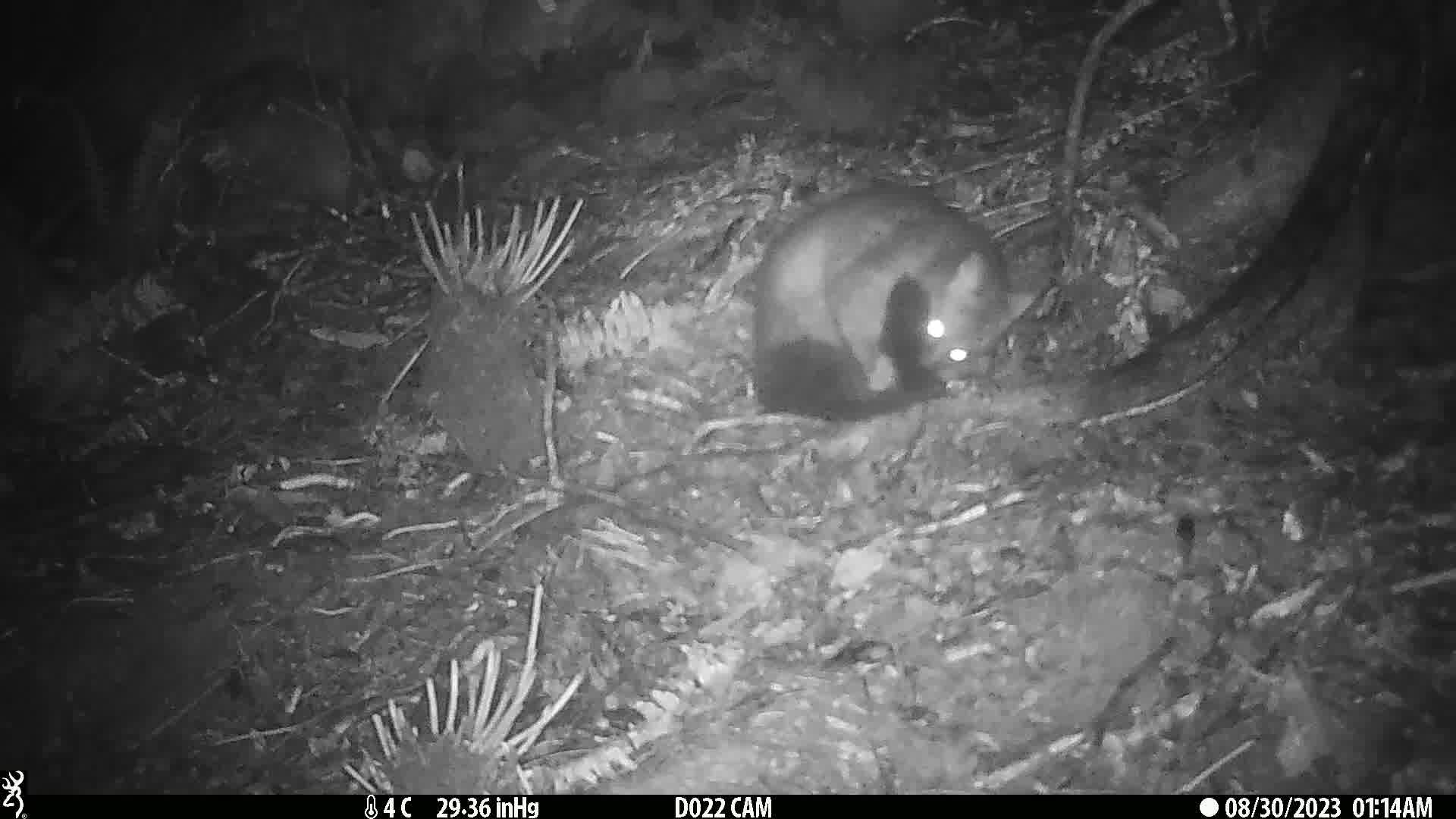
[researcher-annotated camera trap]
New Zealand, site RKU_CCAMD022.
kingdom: Animalia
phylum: Chordata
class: Mammalia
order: Diprotodontia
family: Phalangeridae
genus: Trichosurus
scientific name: Trichosurus vulpecula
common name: common brushtail possum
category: possum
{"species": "possum (common brushtail possum) (Trichosurus vulpecula)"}